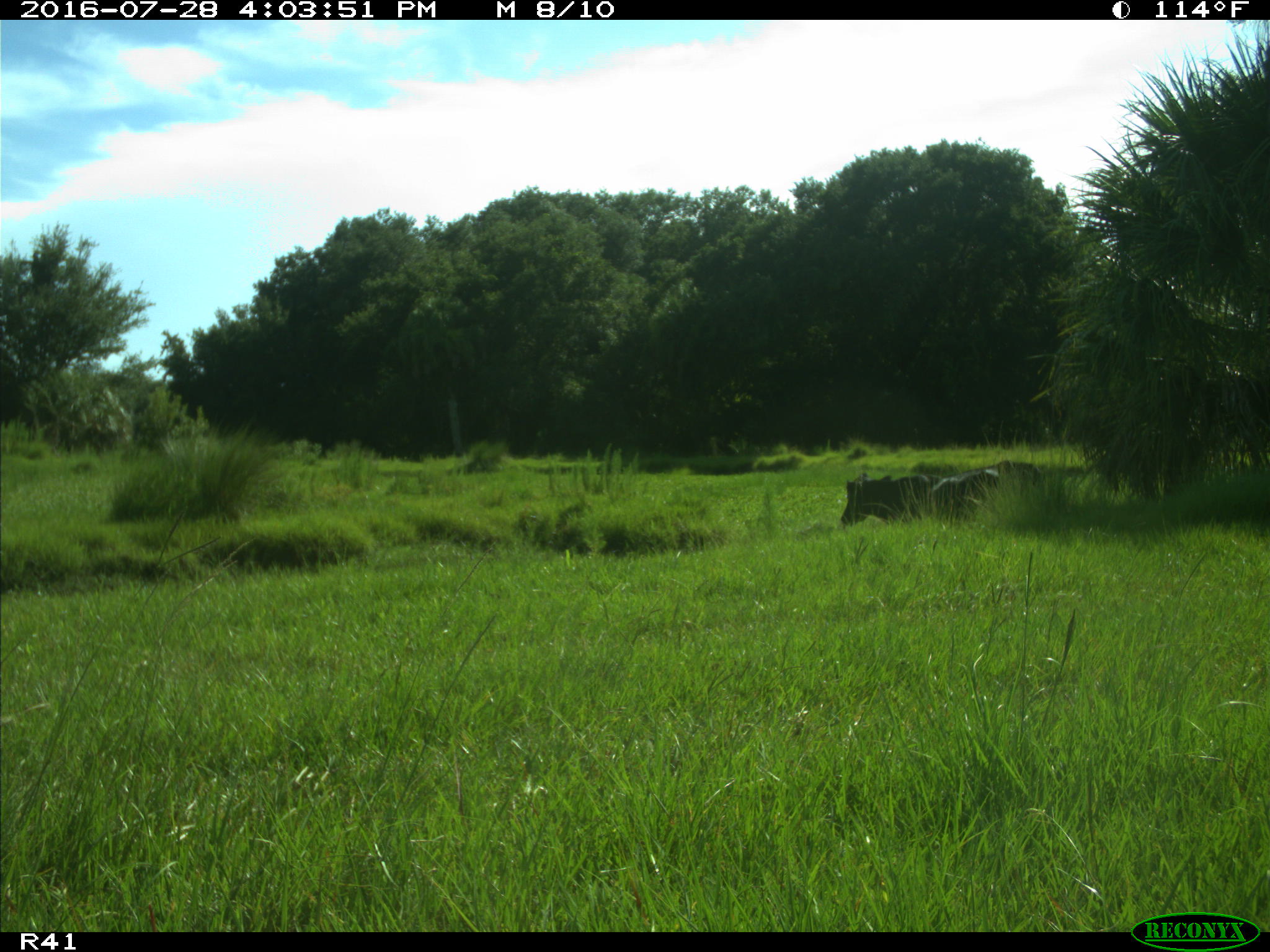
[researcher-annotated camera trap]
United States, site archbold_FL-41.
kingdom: Animalia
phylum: Chordata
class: Mammalia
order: Artiodactyla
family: Bovidae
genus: Bos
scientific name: Bos taurus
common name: domestic cow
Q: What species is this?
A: Bos taurus (domestic cow).